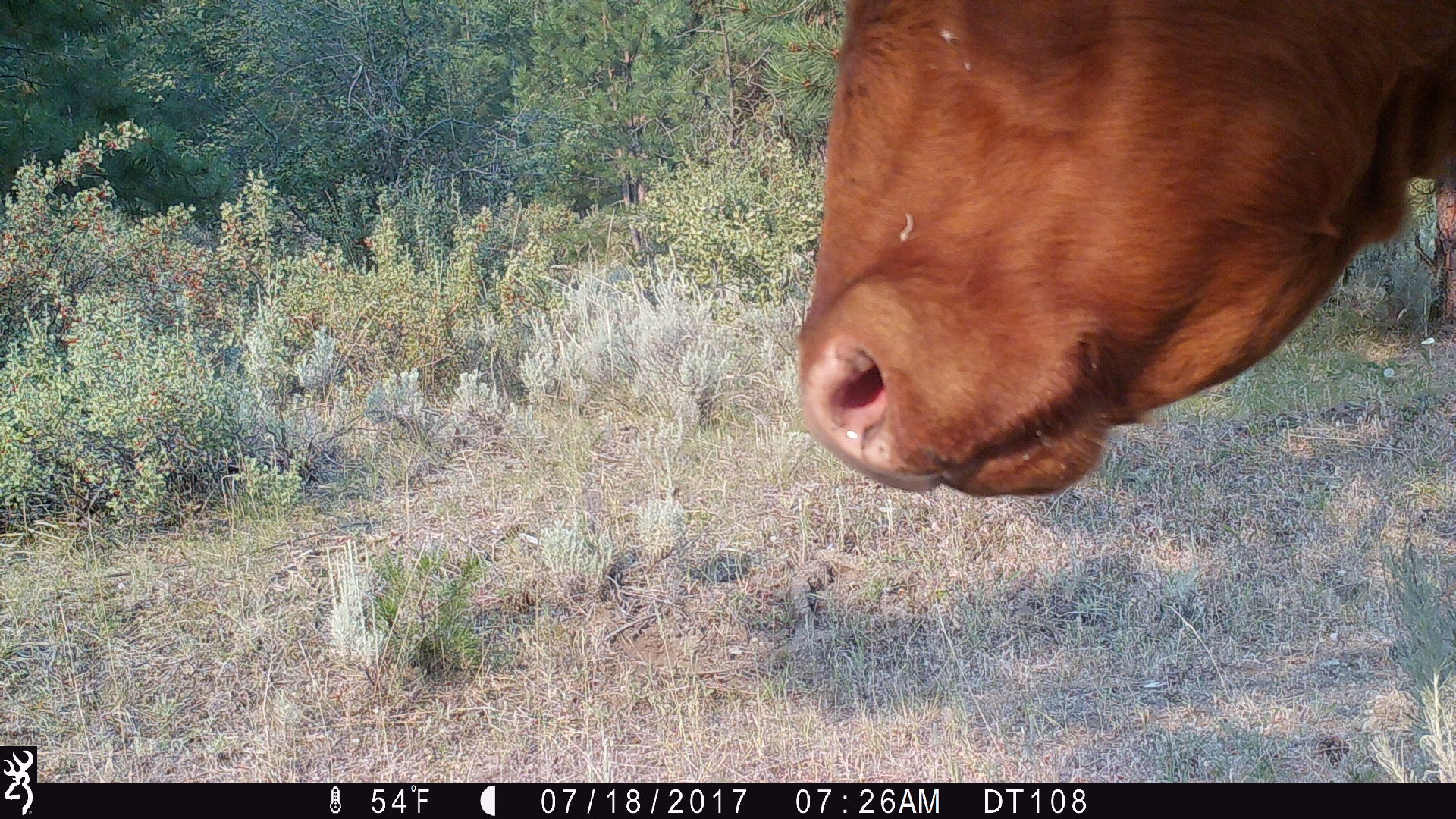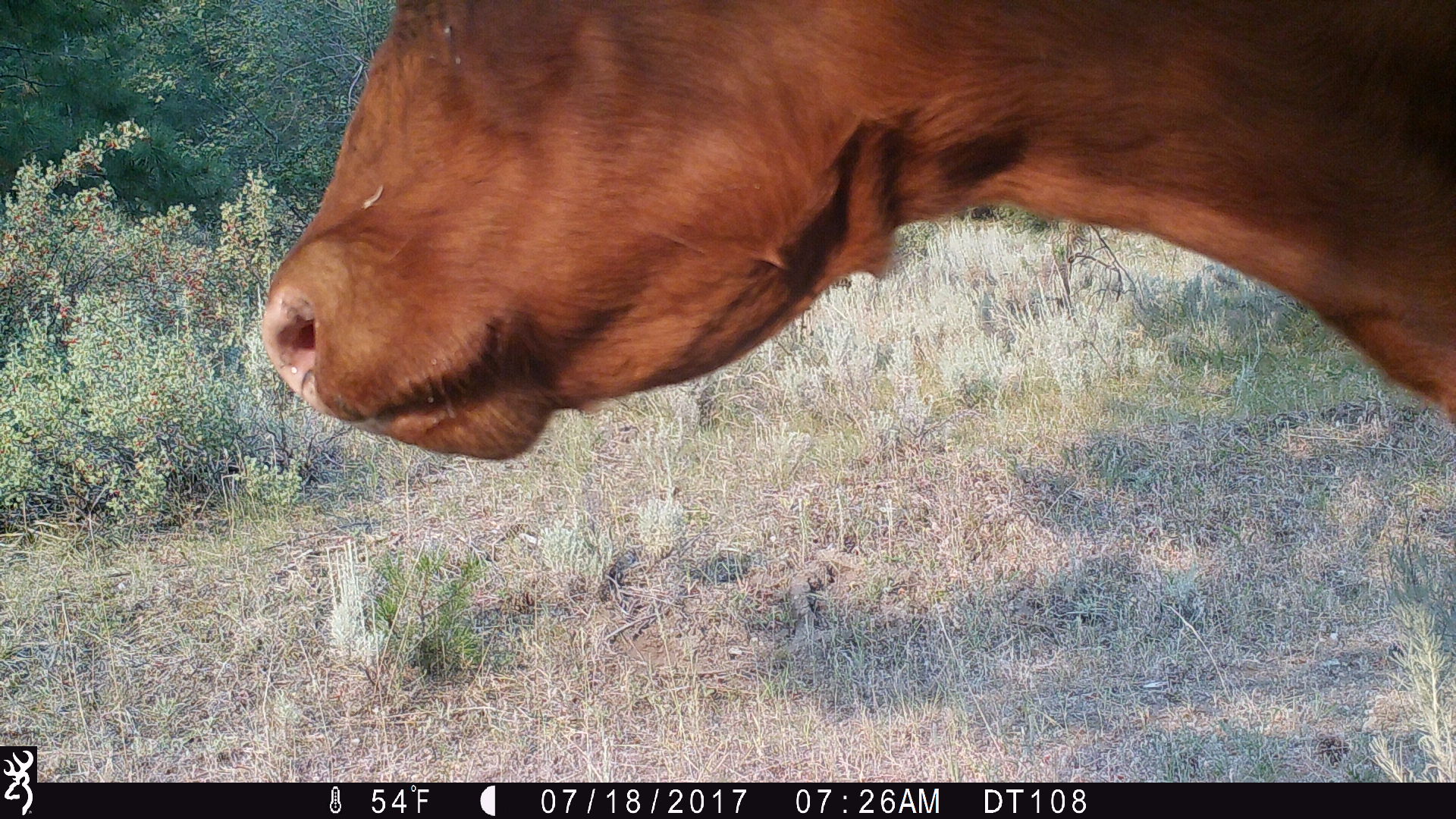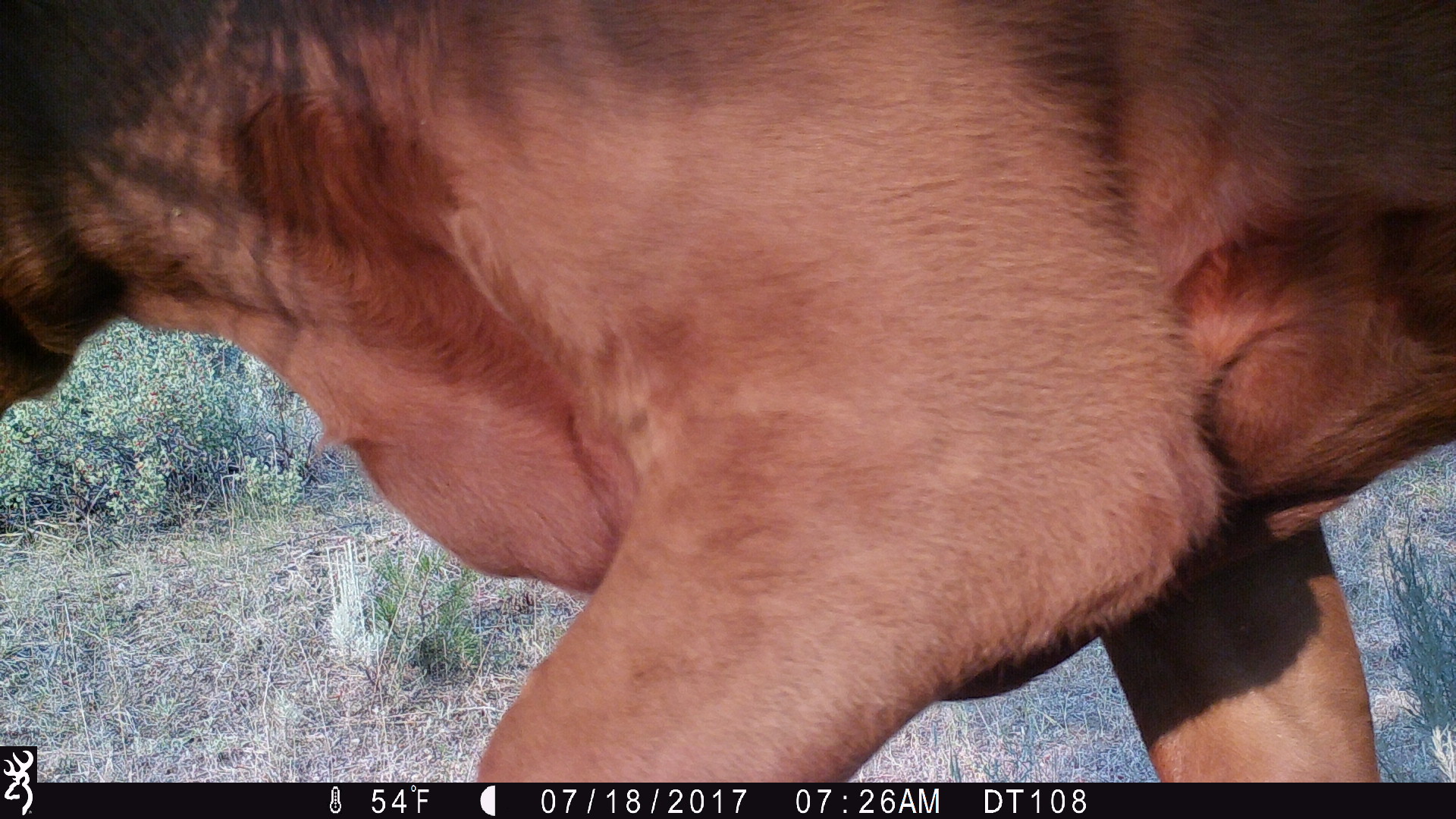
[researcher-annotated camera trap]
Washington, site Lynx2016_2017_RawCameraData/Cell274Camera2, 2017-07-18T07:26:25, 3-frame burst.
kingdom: Animalia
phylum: Chordata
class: Mammalia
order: Artiodactyla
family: Bovidae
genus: Bos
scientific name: Bos taurus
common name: domestic cattle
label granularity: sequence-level